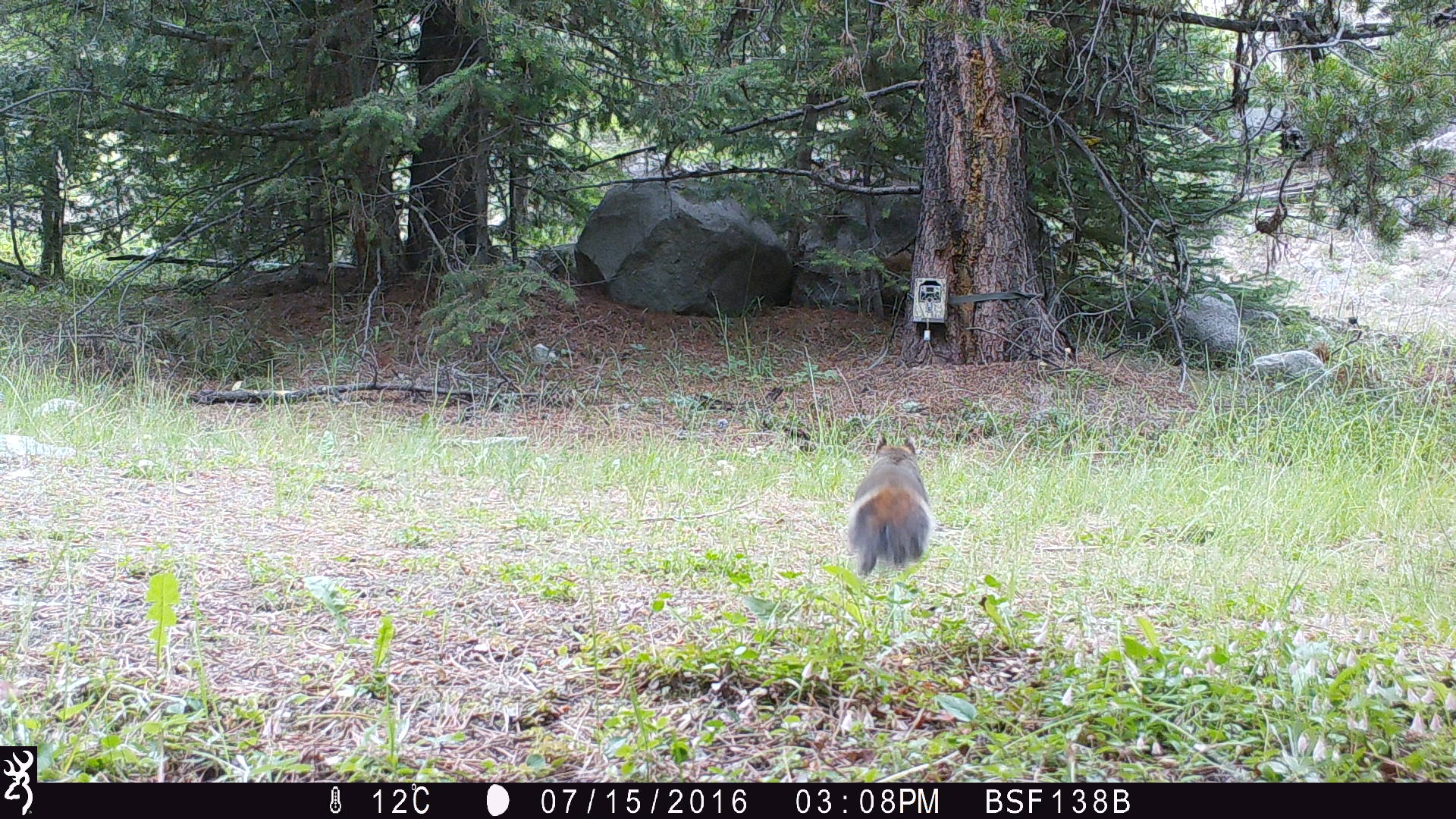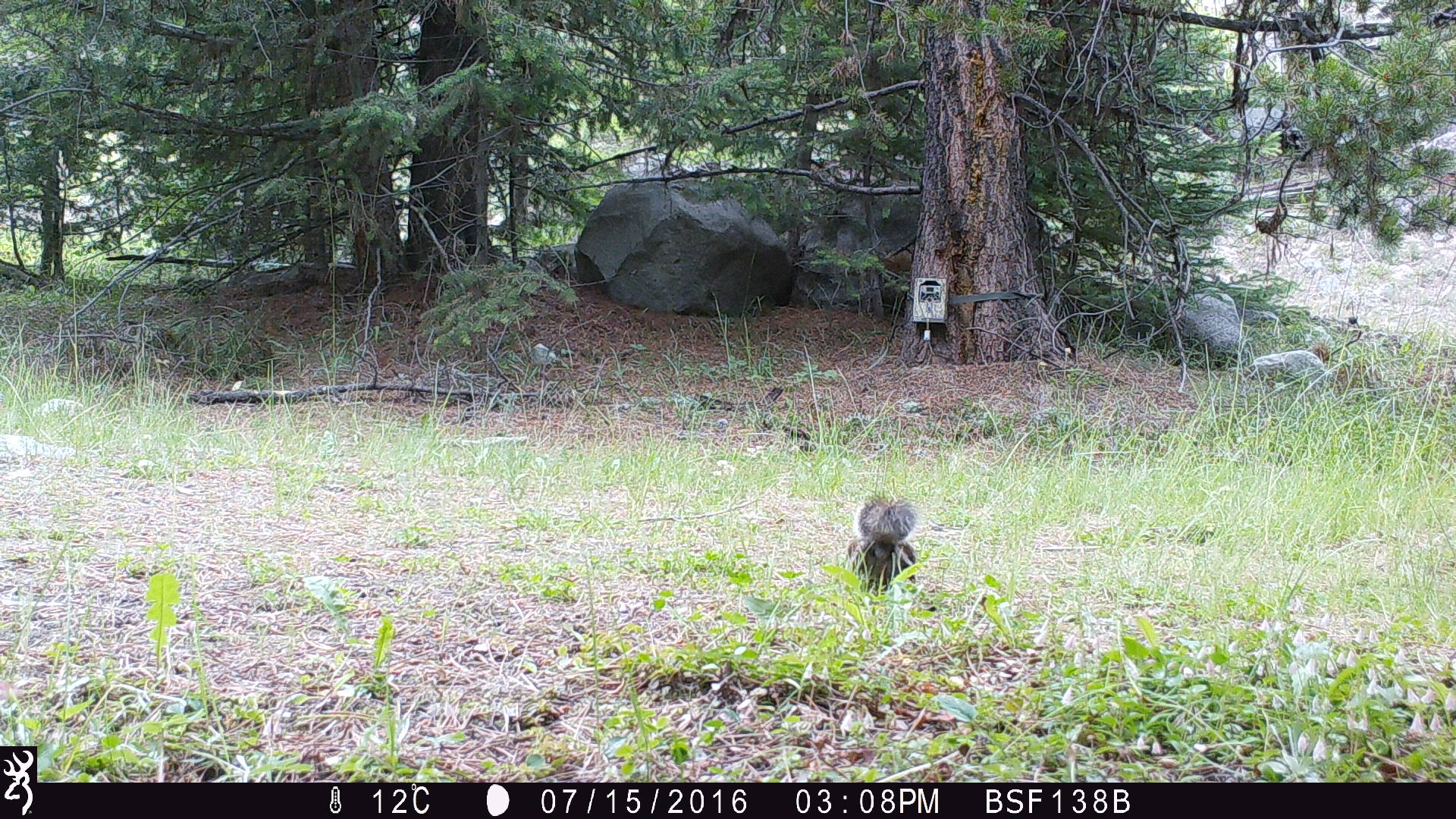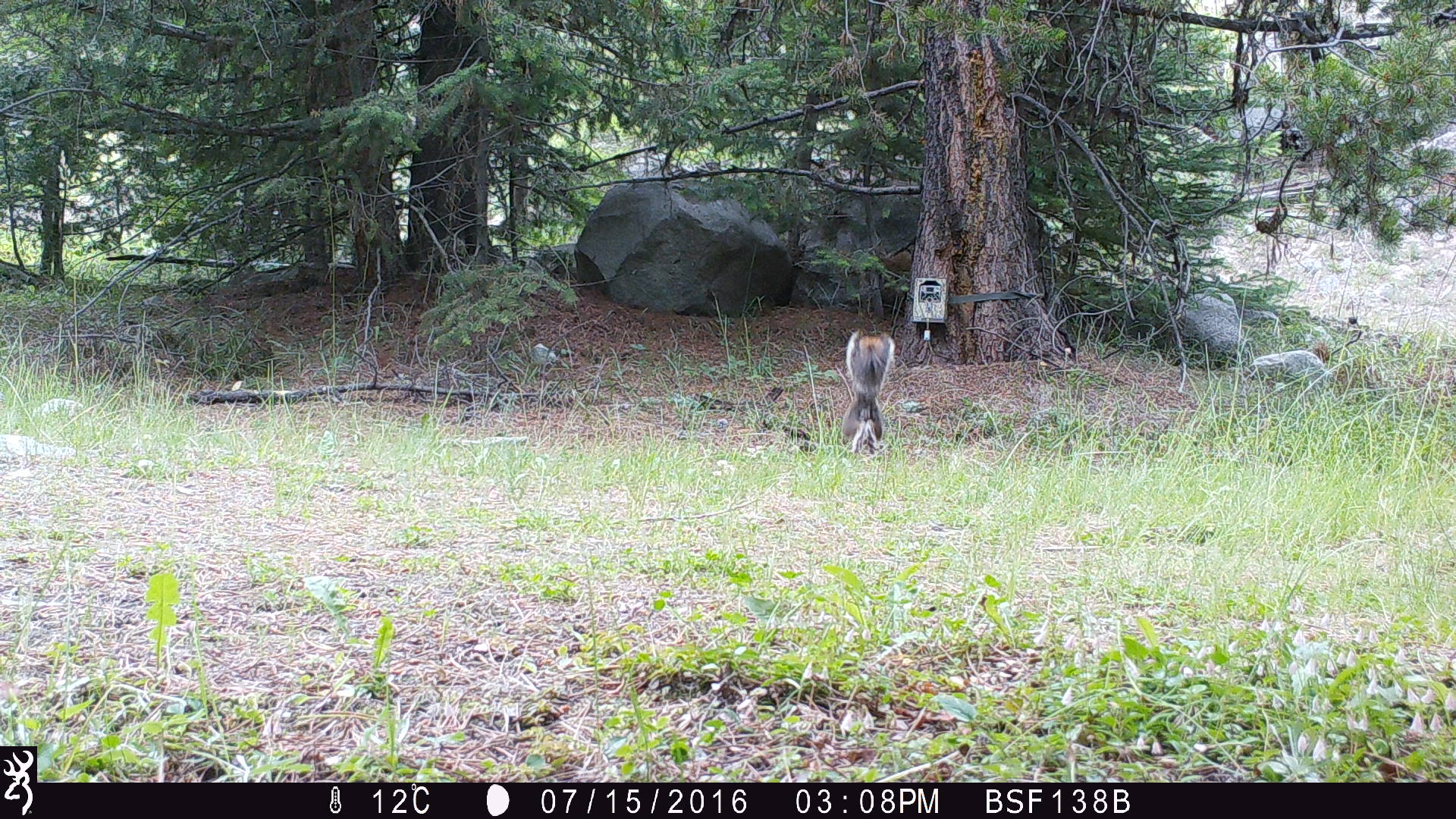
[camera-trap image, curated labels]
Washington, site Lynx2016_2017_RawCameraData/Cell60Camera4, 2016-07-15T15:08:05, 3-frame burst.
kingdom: Animalia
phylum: Chordata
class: Mammalia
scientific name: Mammalia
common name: small mammal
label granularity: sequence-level